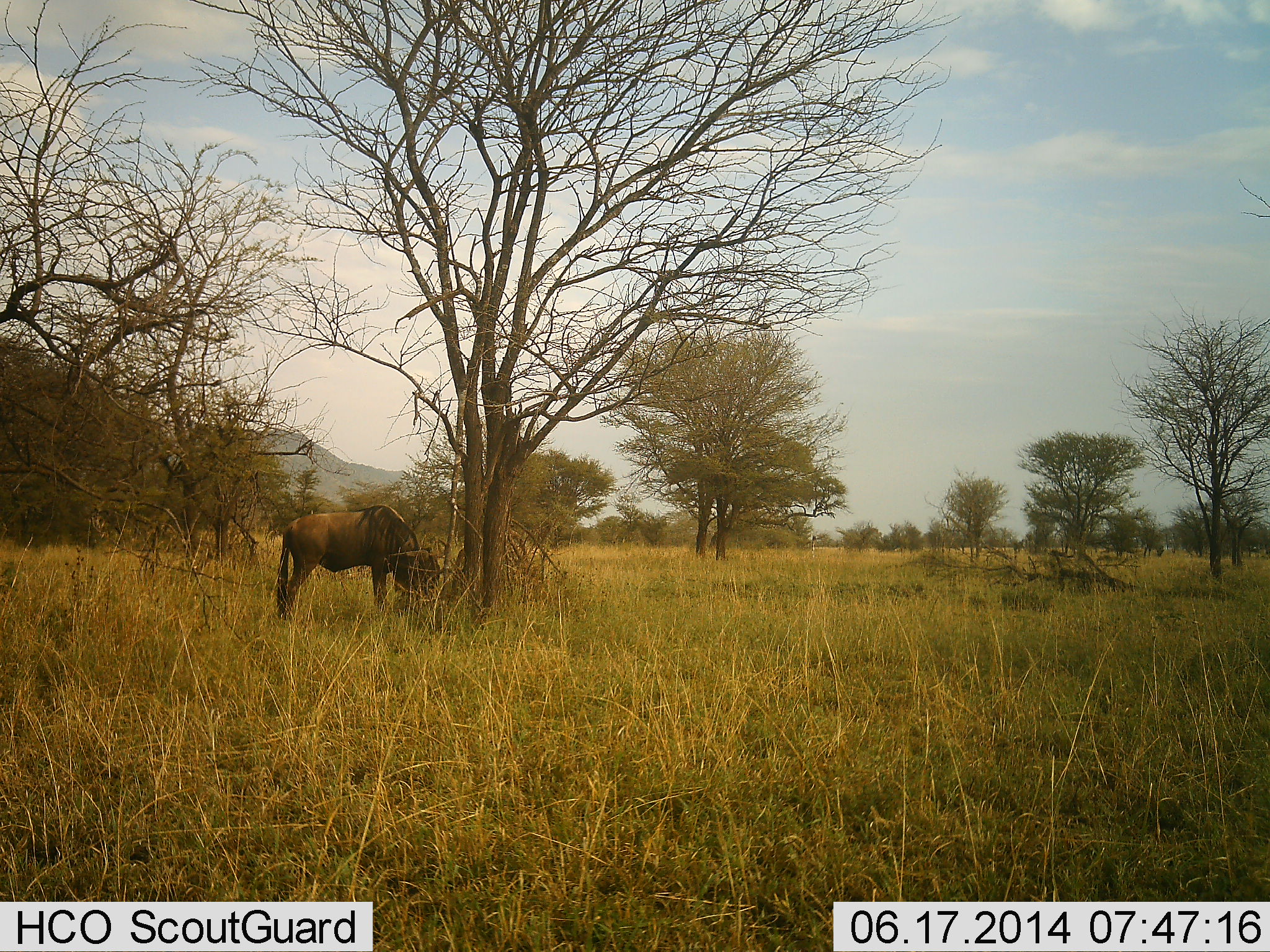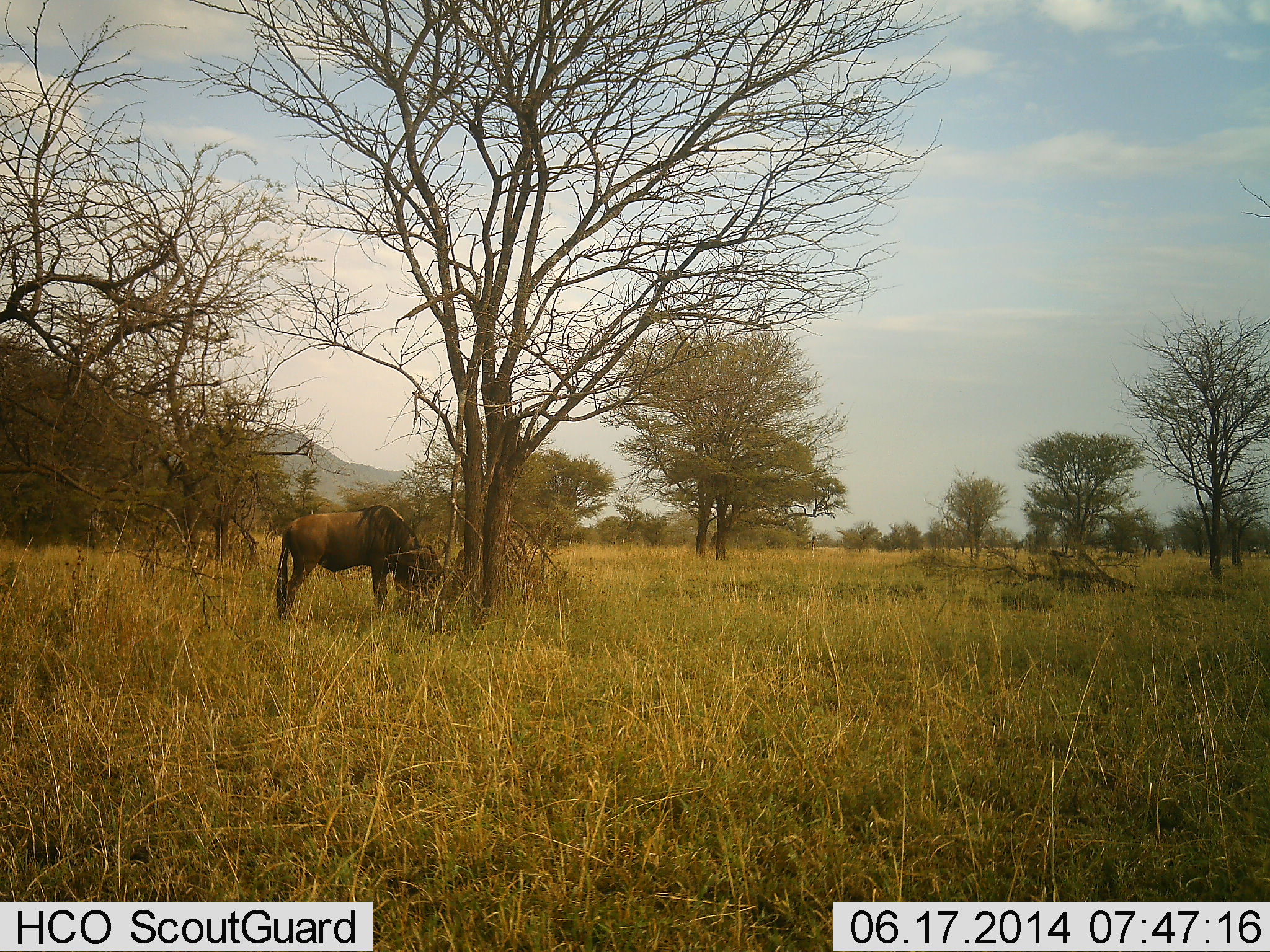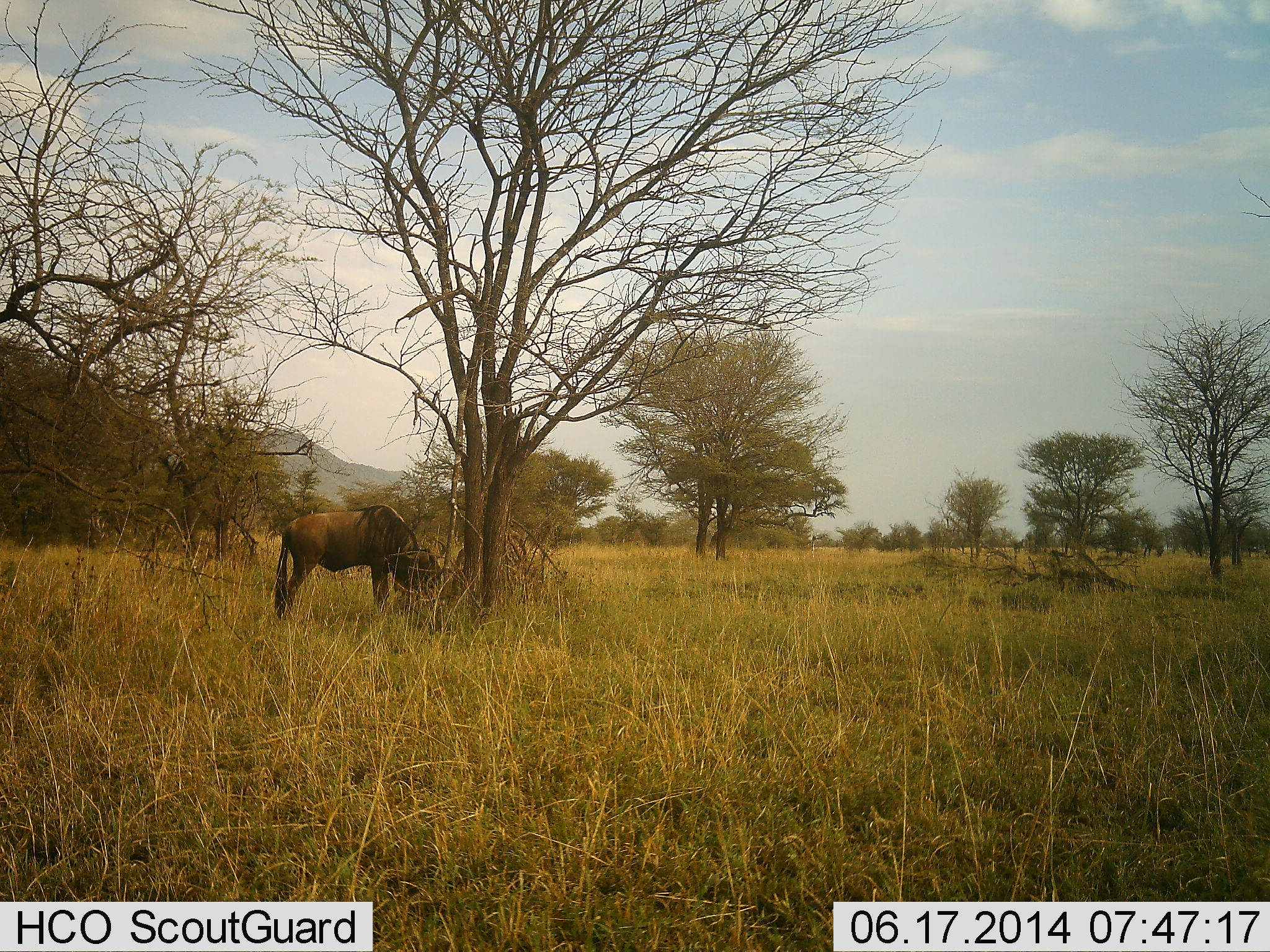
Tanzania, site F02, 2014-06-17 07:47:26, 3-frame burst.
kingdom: Animalia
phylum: Chordata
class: Mammalia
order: Artiodactyla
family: Bovidae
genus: Connochaetes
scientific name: Connochaetes taurinus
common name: blue wildebeest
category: wildebeest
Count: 1.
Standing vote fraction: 40%.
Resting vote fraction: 0%.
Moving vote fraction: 0%.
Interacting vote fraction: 0%.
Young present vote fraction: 0%.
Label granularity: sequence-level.